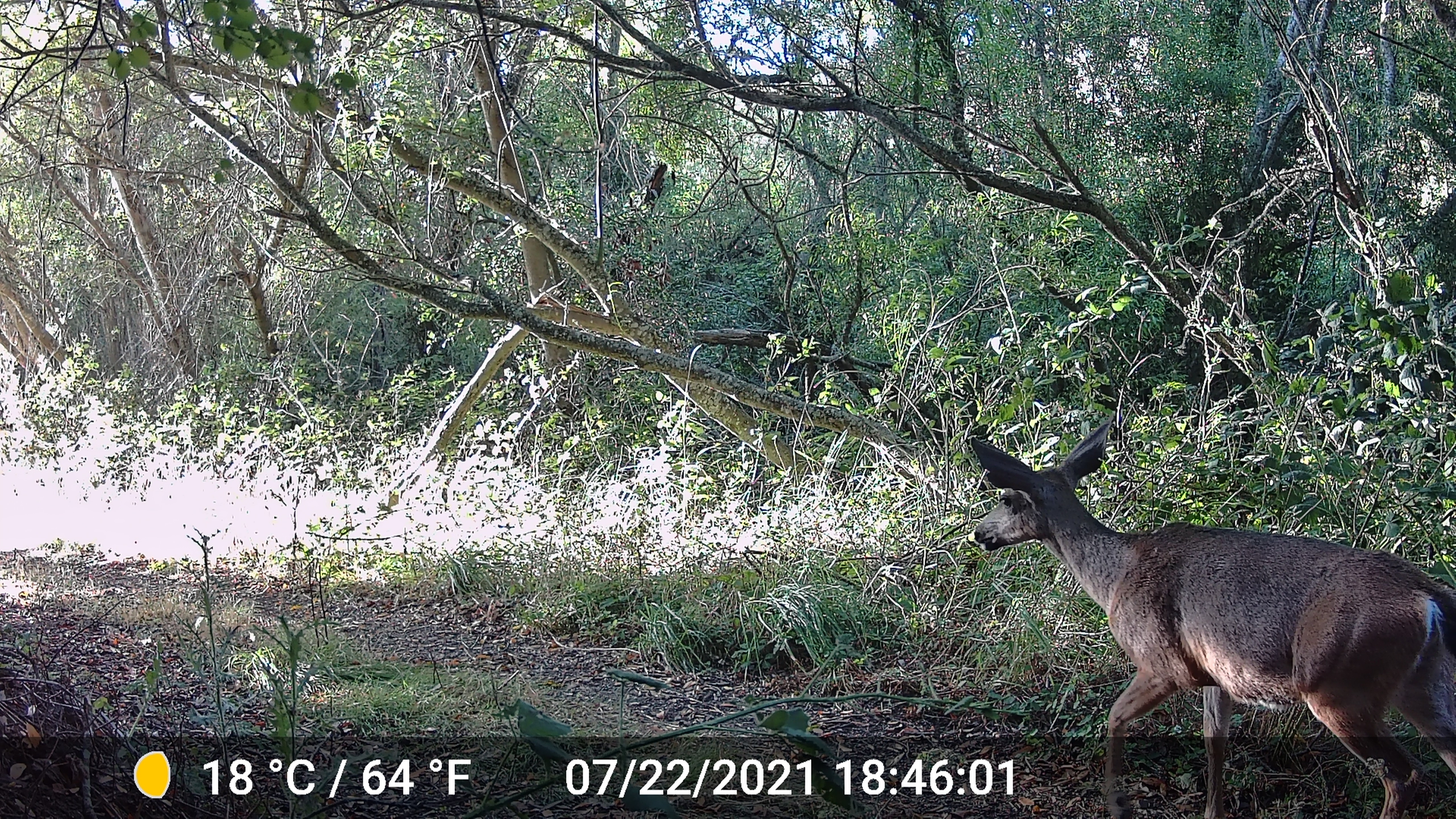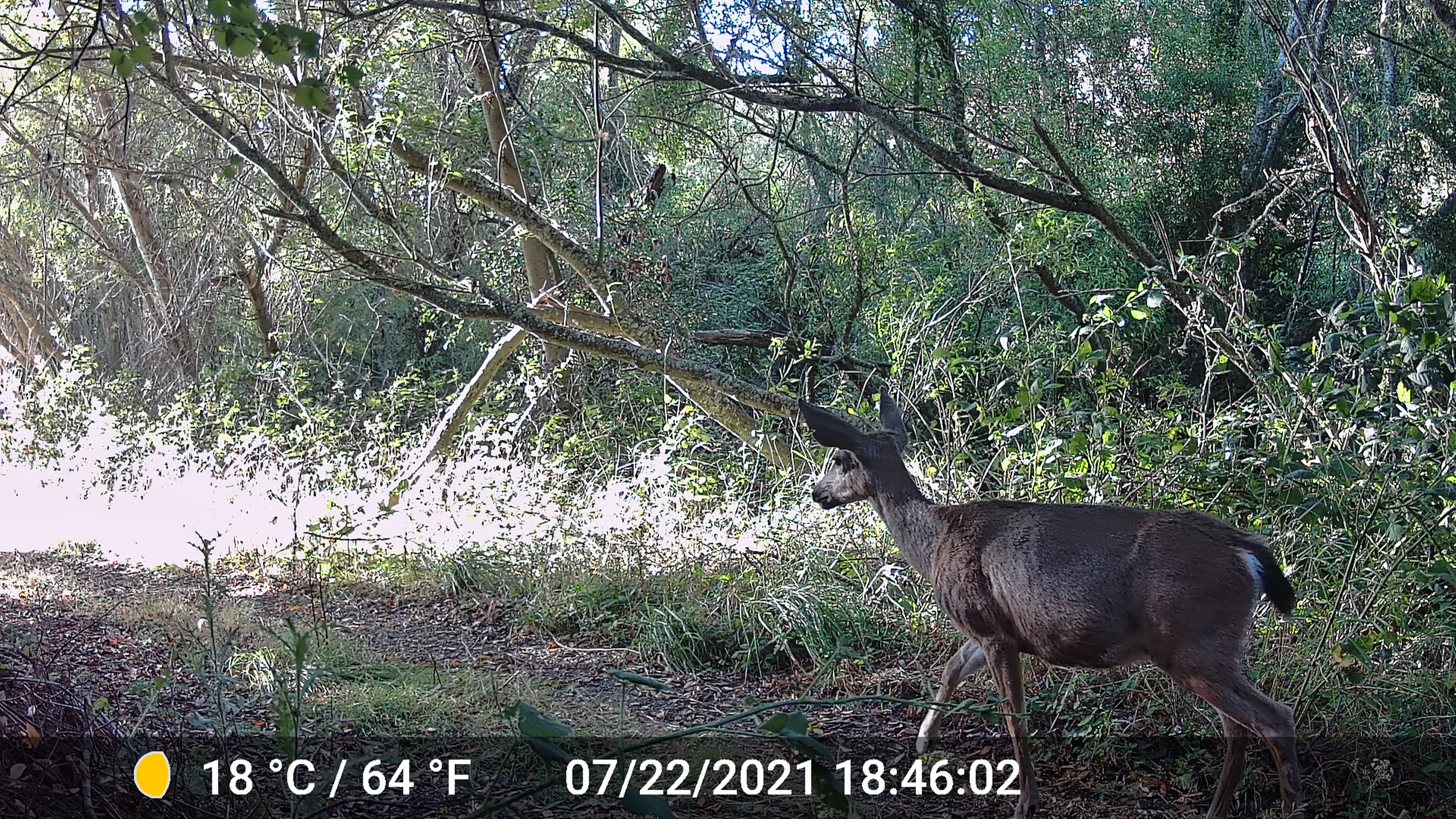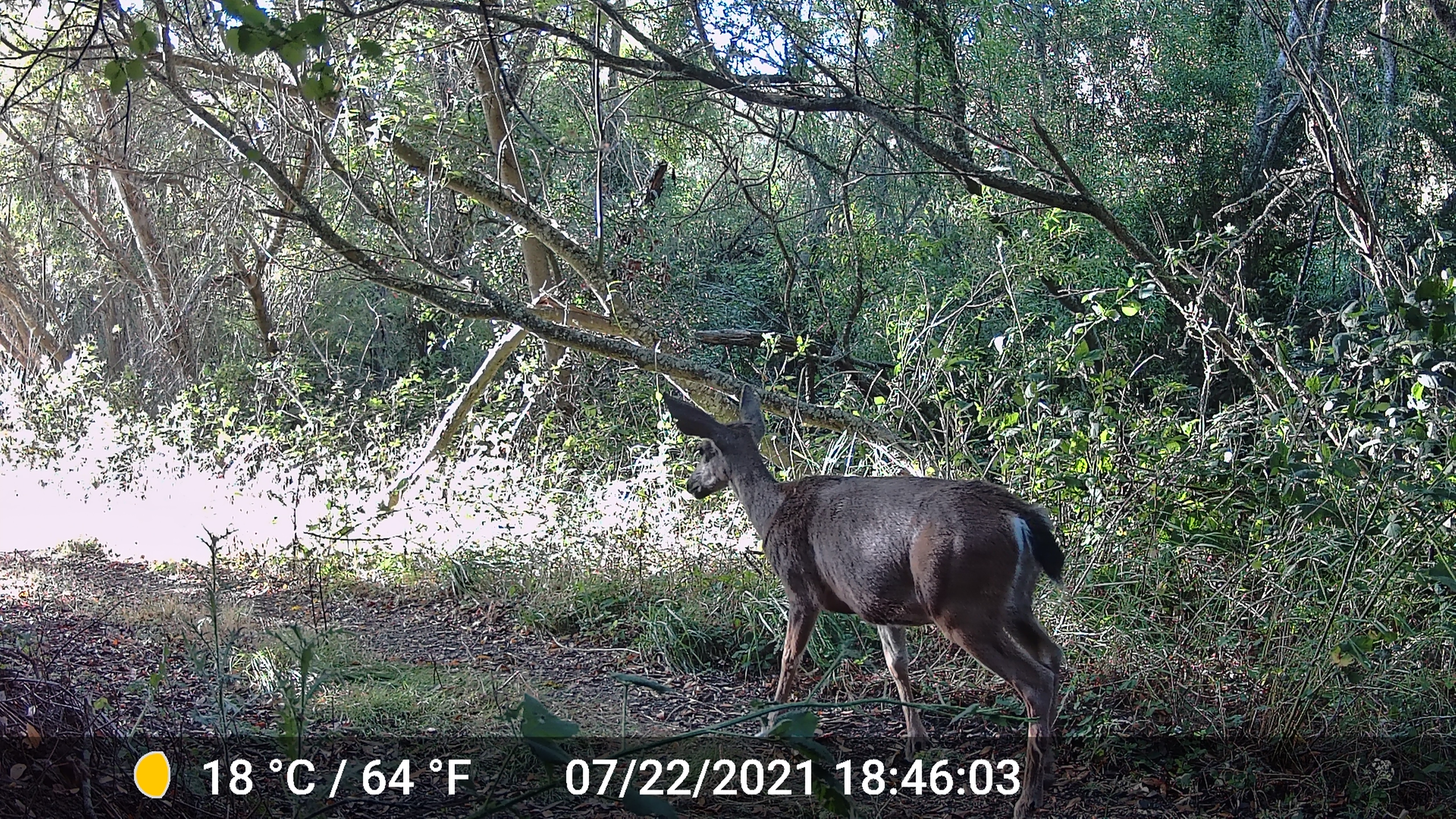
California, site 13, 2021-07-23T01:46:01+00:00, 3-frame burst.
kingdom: Animalia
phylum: Chordata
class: Mammalia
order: Artiodactyla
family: Cervidae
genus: Odocoileus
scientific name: Odocoileus hemionus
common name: mule deer